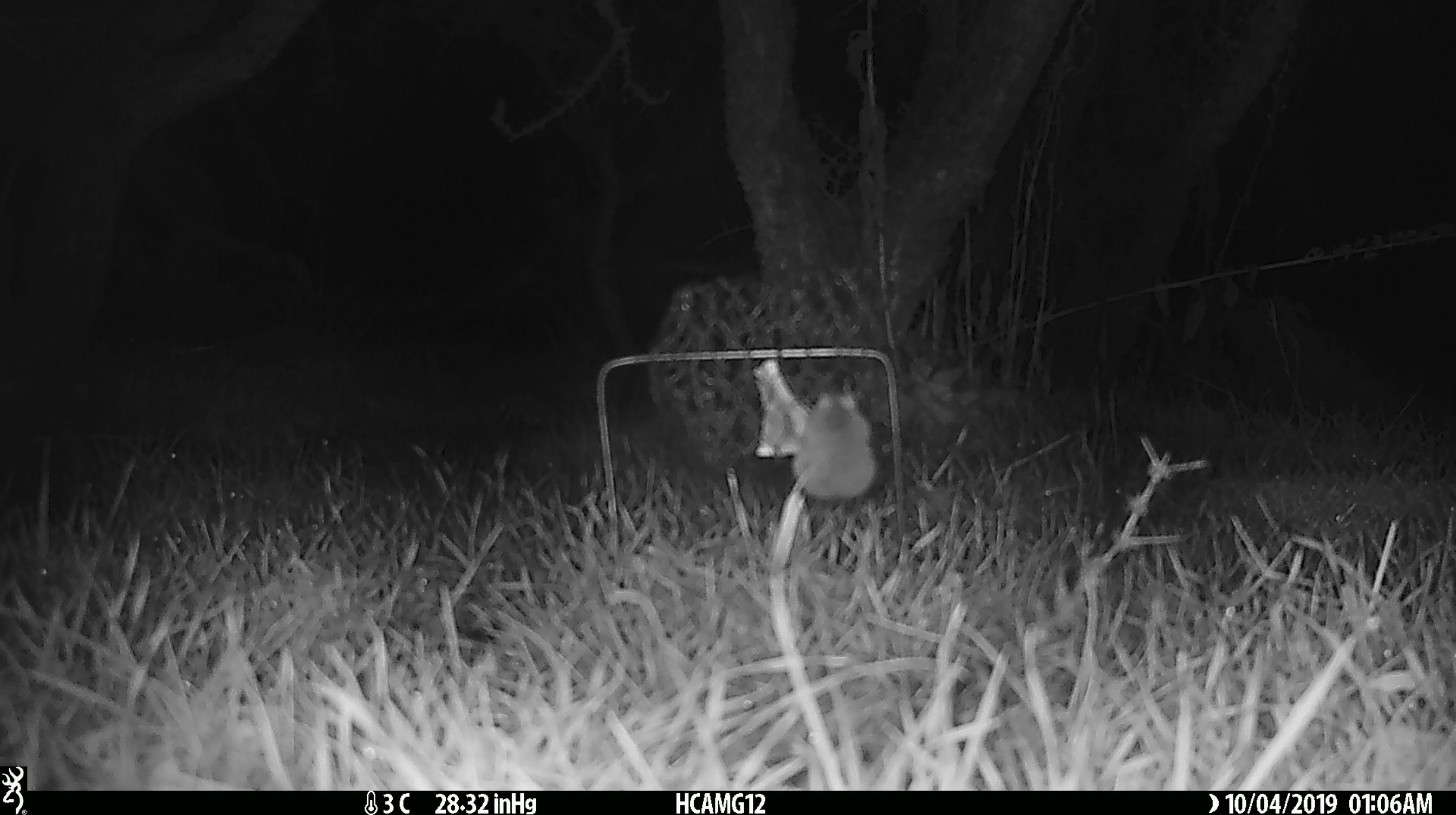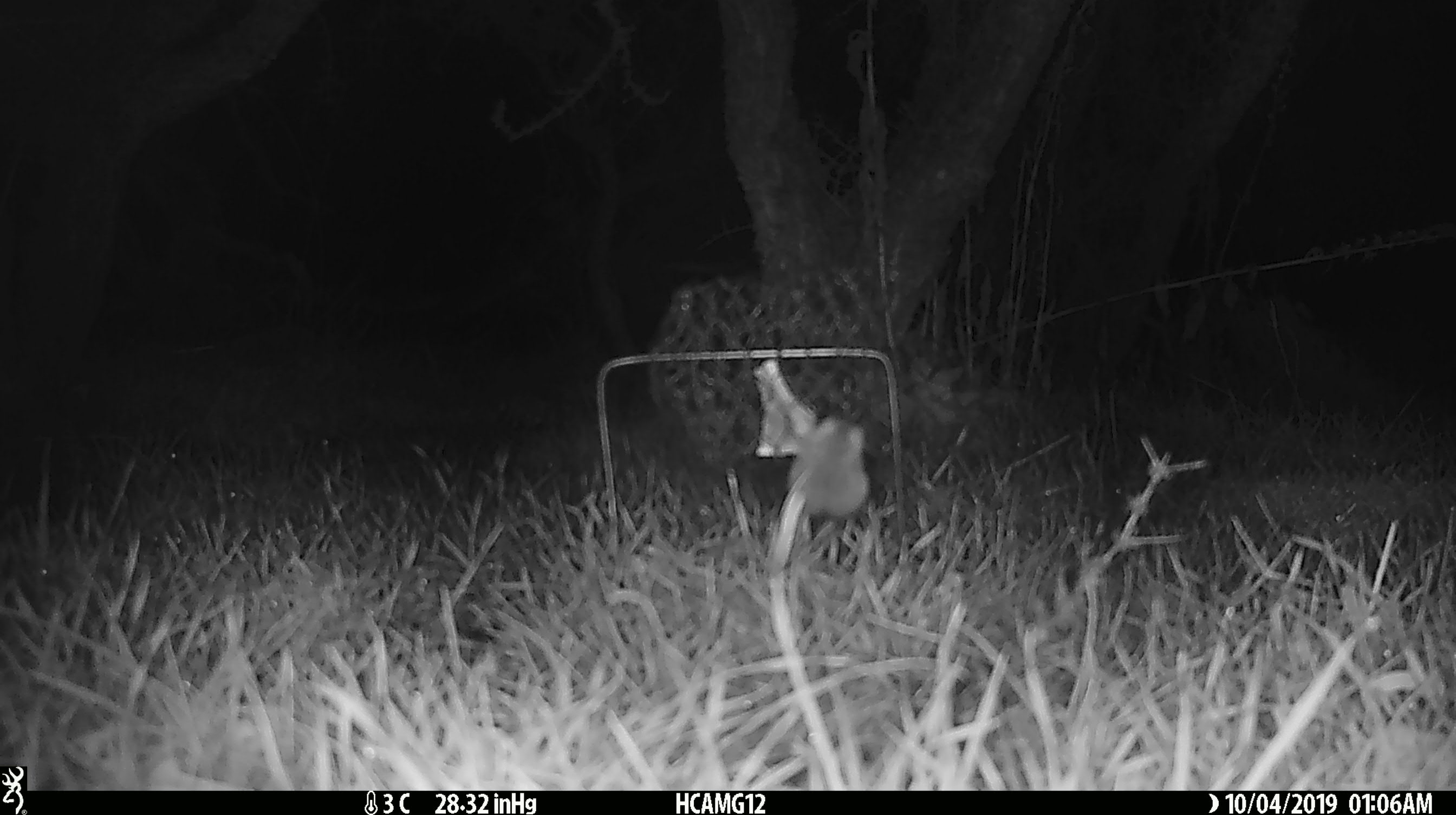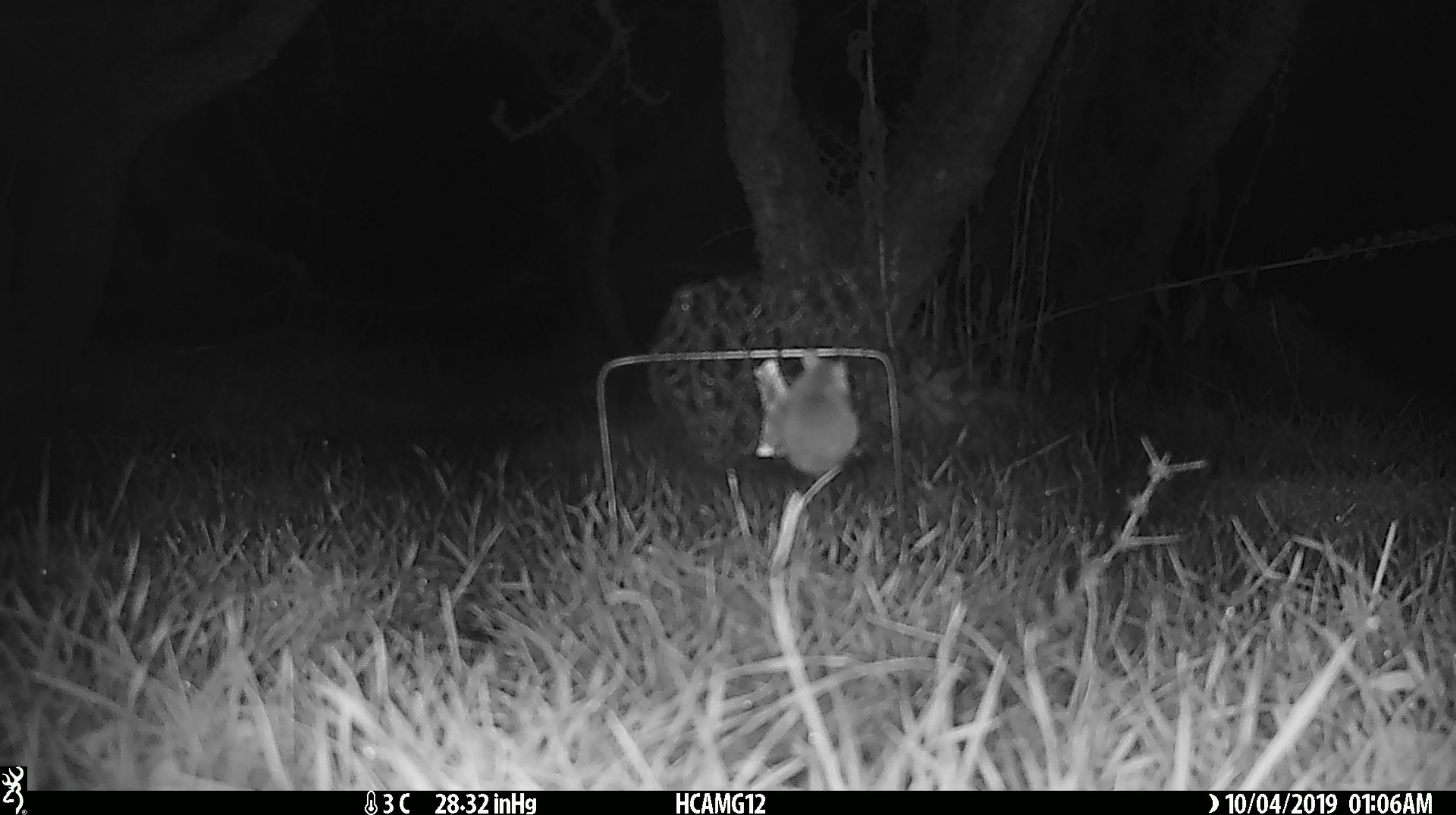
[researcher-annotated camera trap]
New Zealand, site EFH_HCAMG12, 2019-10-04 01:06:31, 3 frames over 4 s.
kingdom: Animalia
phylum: Chordata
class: Mammalia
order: Rodentia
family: Muridae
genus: Mus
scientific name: Mus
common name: mouse